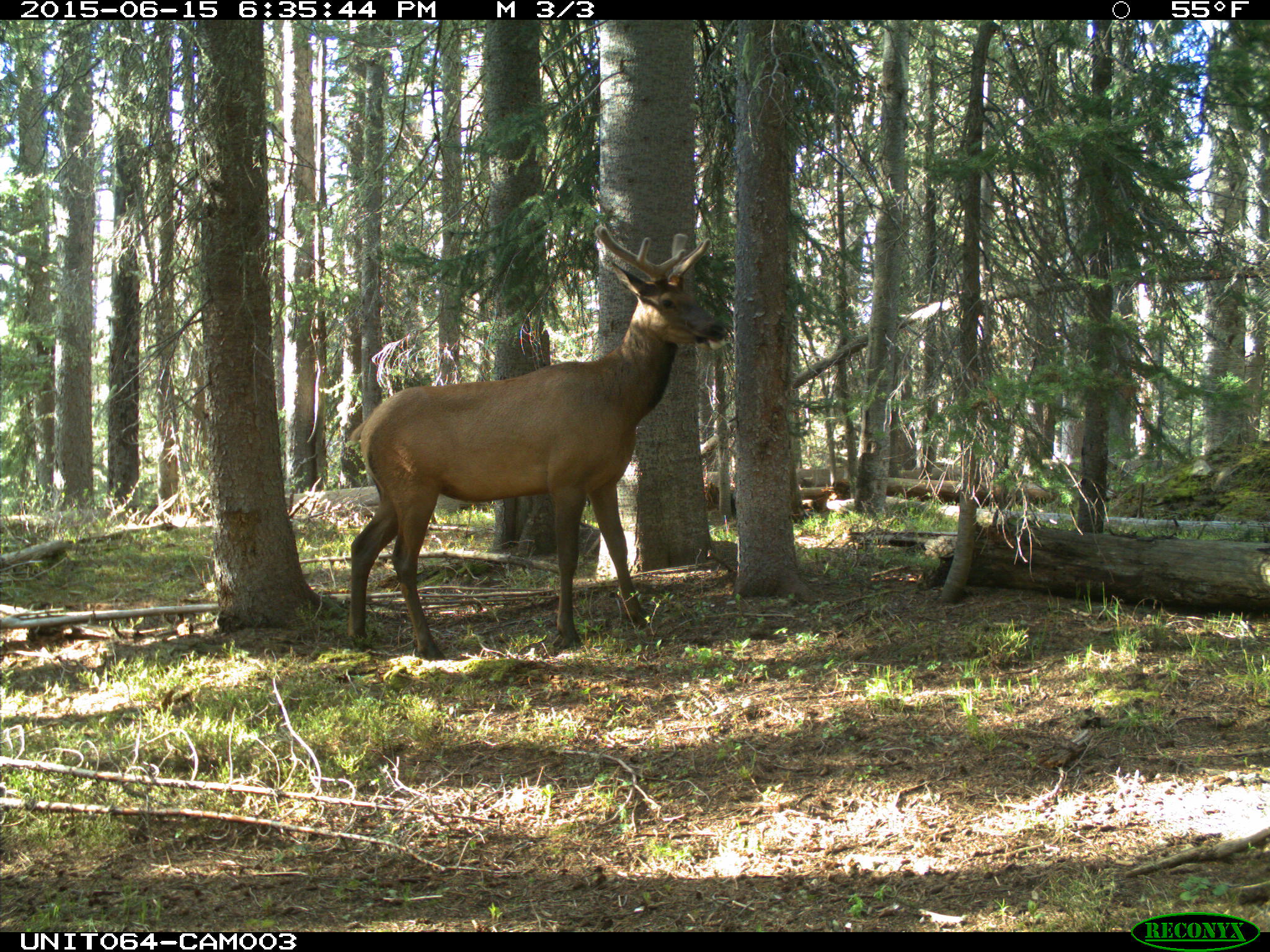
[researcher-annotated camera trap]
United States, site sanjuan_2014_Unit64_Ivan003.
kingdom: Animalia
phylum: Chordata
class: Mammalia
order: Artiodactyla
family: Cervidae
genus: Cervus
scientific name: Cervus elaphus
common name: red deer